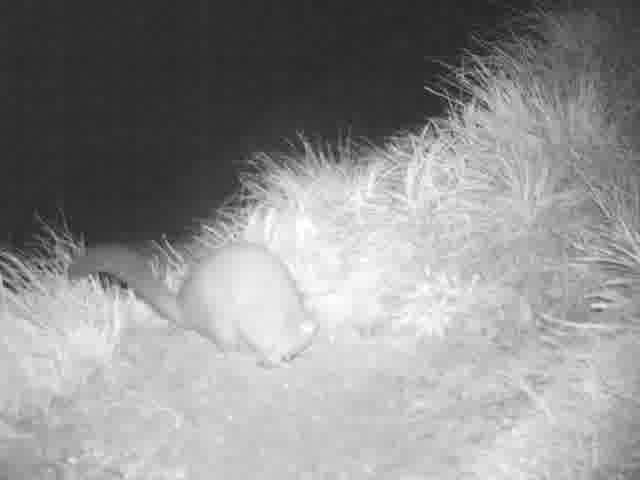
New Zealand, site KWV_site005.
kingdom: Animalia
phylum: Chordata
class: Mammalia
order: Diprotodontia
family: Phalangeridae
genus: Trichosurus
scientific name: Trichosurus vulpecula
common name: common brushtail possum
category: possum